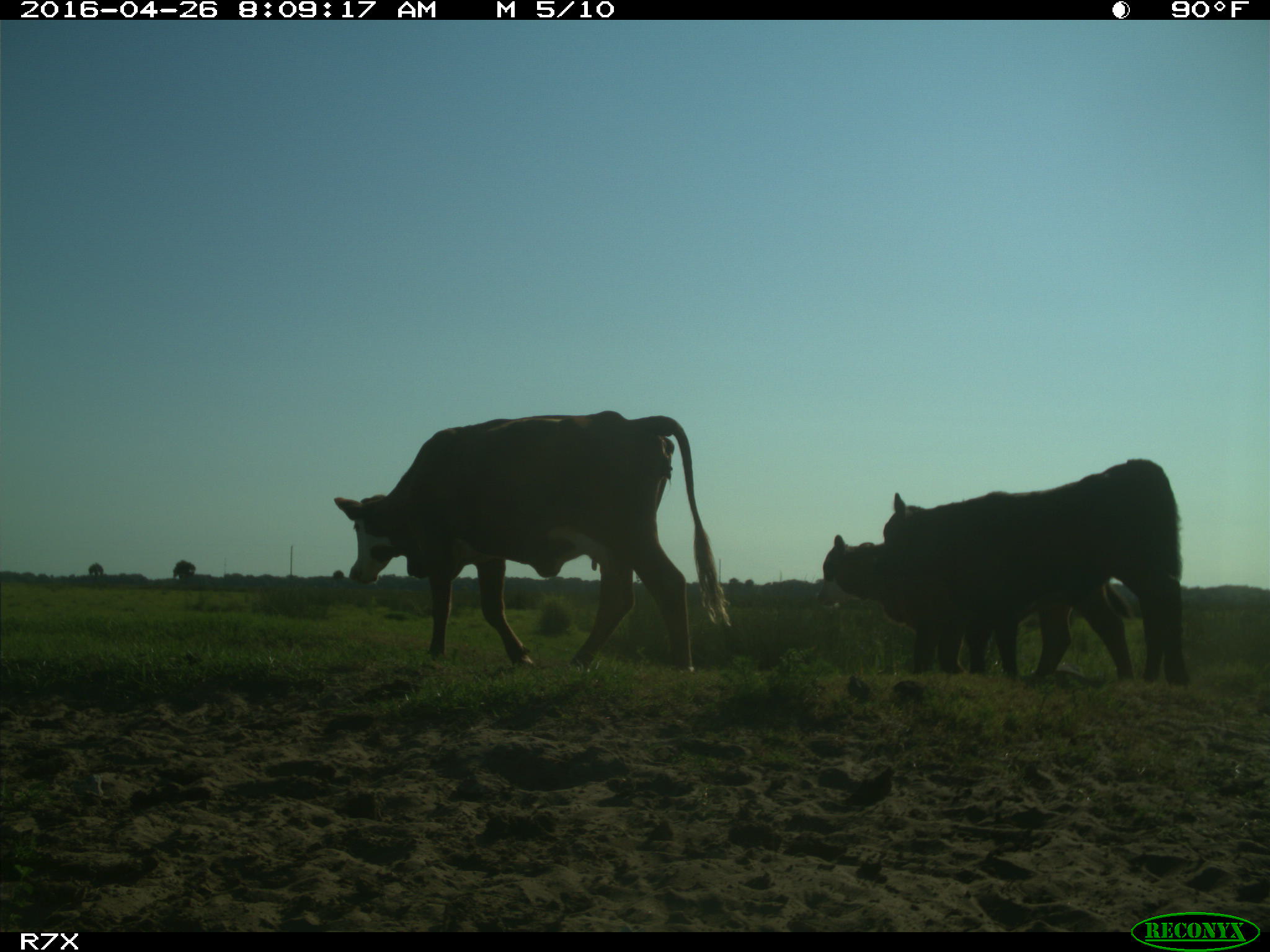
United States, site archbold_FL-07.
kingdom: Animalia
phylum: Chordata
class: Mammalia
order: Artiodactyla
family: Bovidae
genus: Bos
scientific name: Bos taurus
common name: domestic cow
Bos taurus (domestic cow).